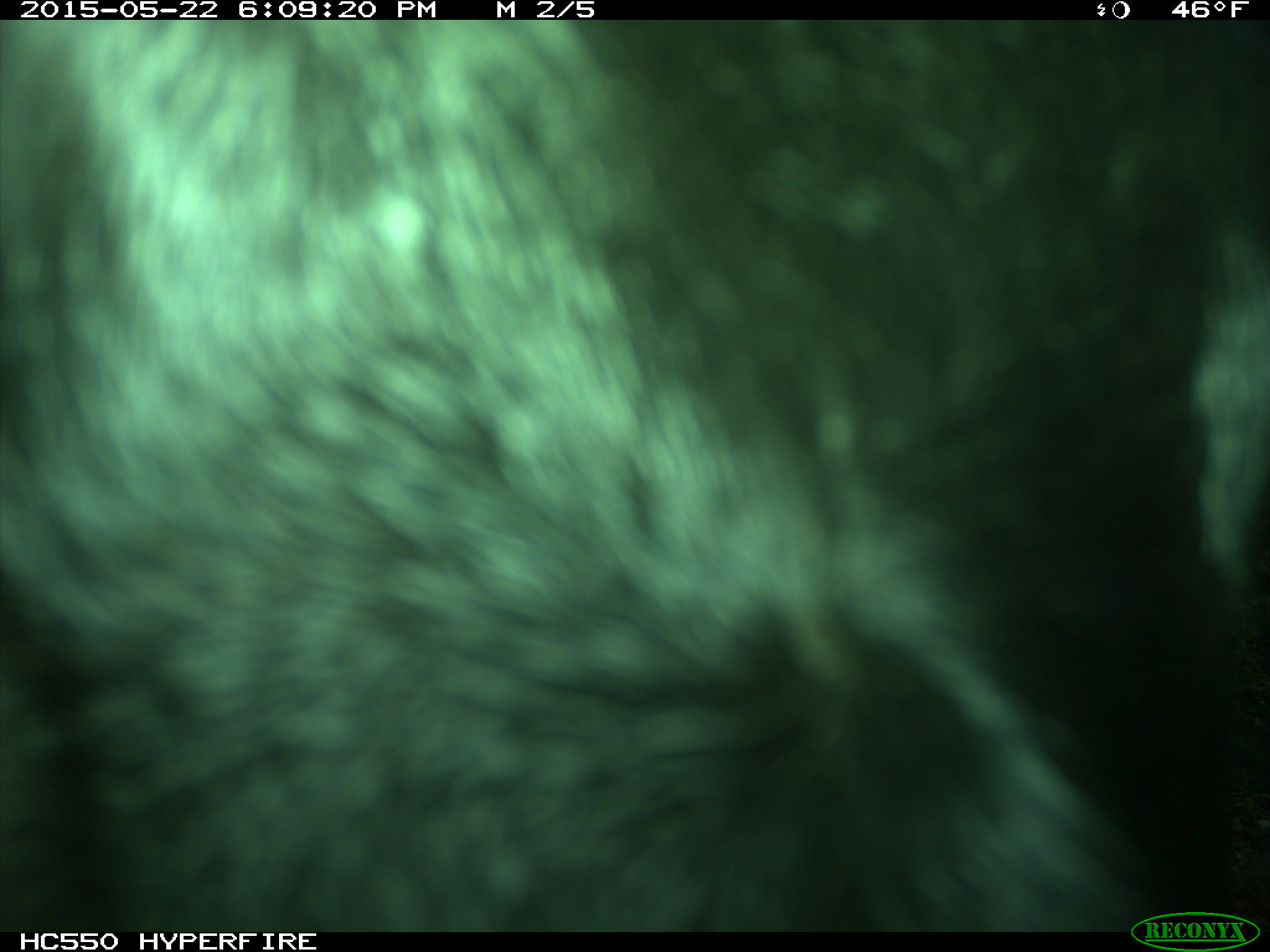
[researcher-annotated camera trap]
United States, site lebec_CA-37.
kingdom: Animalia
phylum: Chordata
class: Mammalia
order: Artiodactyla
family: Bovidae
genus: Bos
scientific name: Bos taurus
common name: domestic cow